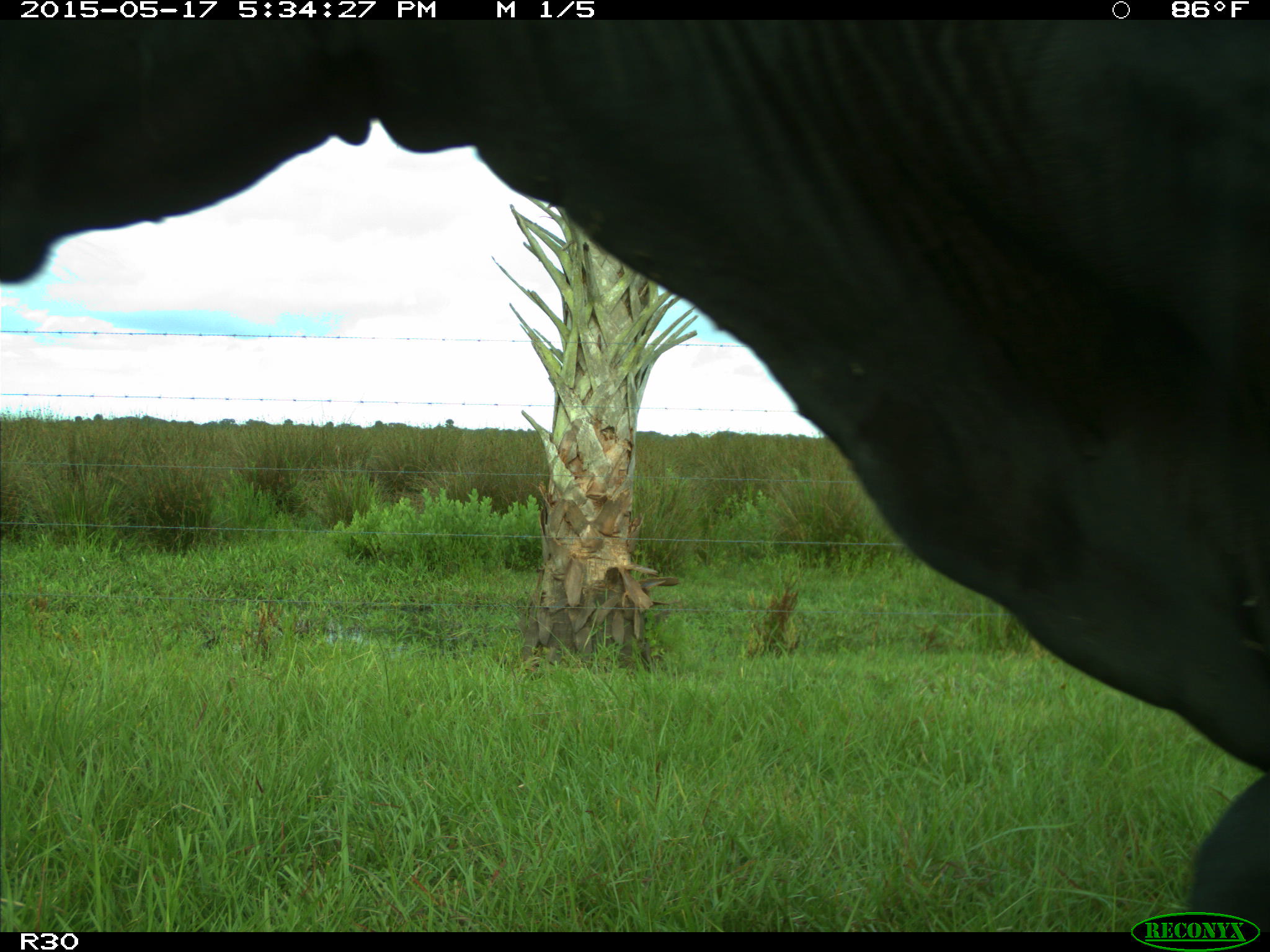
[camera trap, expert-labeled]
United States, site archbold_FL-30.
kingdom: Animalia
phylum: Chordata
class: Mammalia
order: Artiodactyla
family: Bovidae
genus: Bos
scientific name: Bos taurus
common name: domestic cow